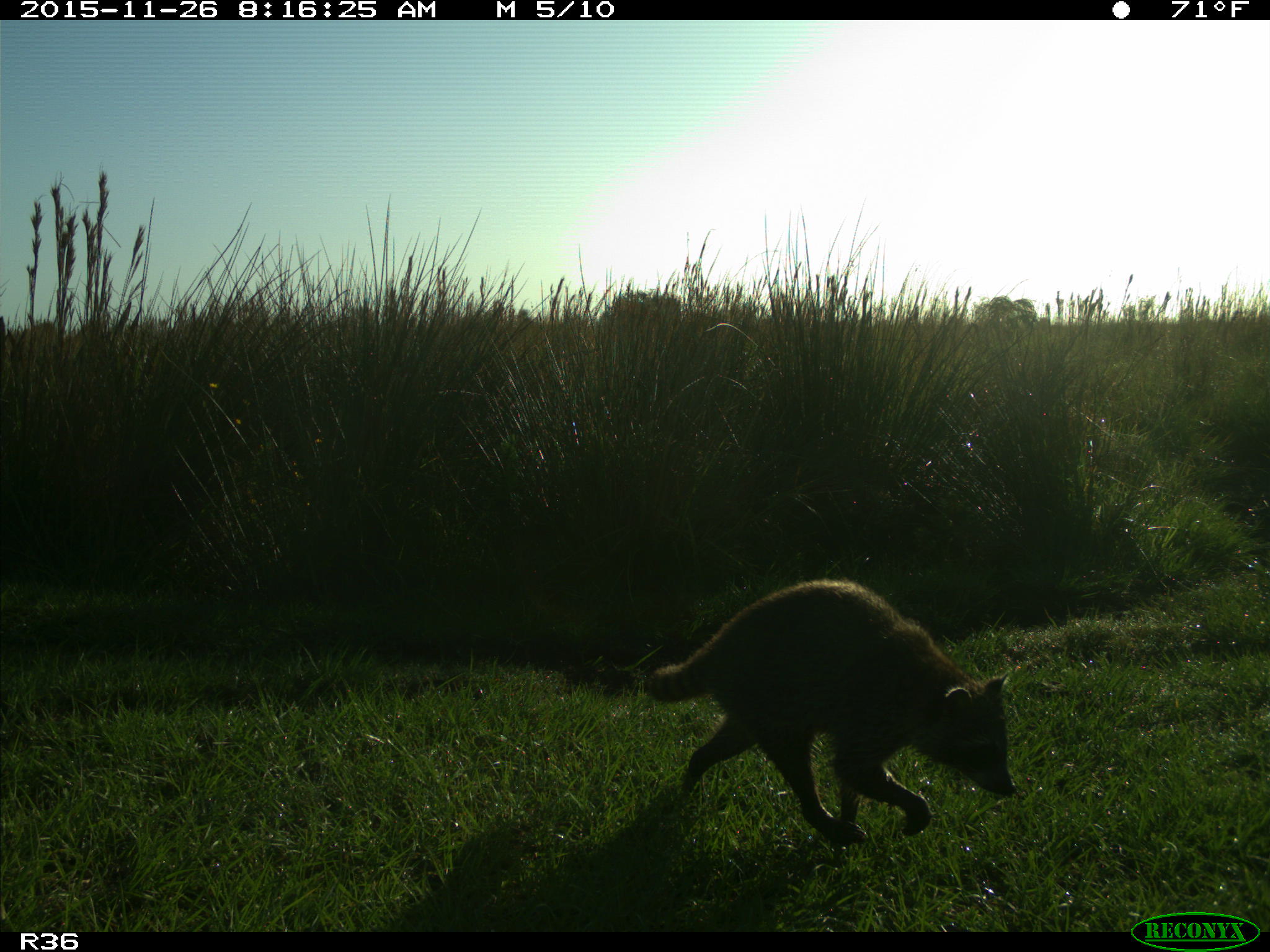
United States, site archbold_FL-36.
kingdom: Animalia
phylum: Chordata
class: Mammalia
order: Carnivora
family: Procyonidae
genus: Procyon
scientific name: Procyon lotor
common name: common raccoon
Procyon lotor (common raccoon).